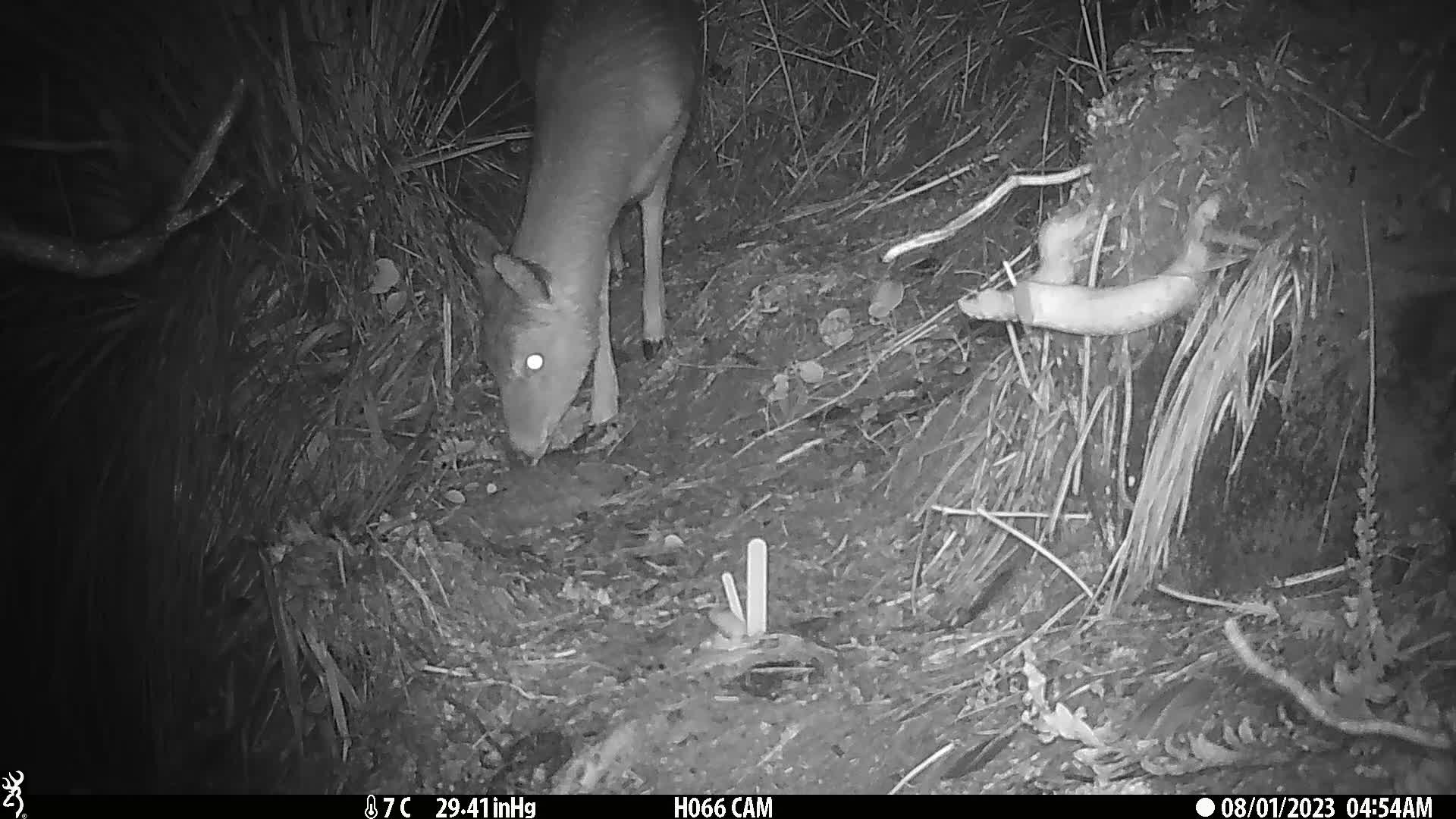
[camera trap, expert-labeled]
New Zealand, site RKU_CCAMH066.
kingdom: Animalia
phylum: Chordata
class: Mammalia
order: Artiodactyla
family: Cervidae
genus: Odocoileus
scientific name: Odocoileus virginianus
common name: white-tailed deer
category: white tailed deer